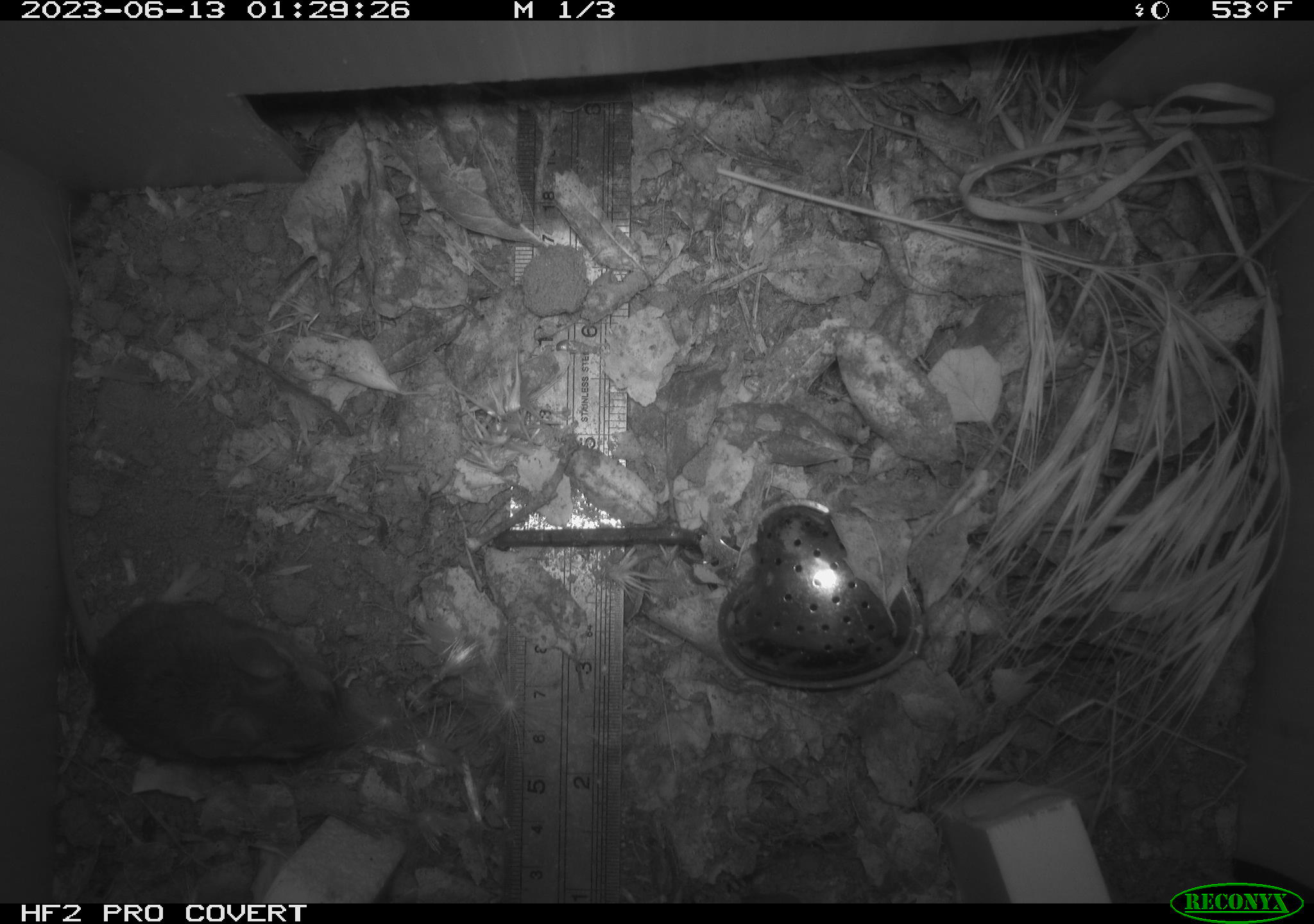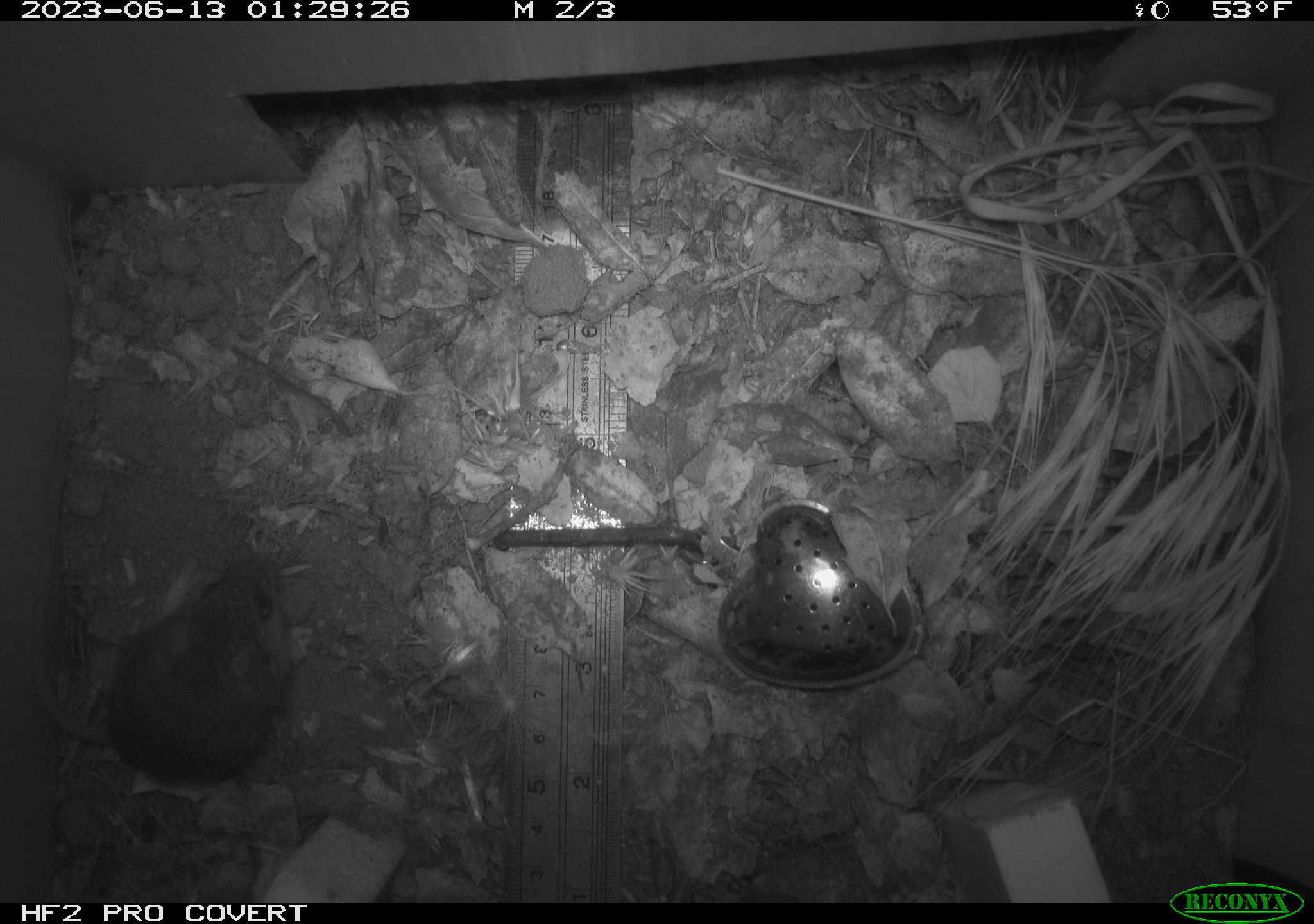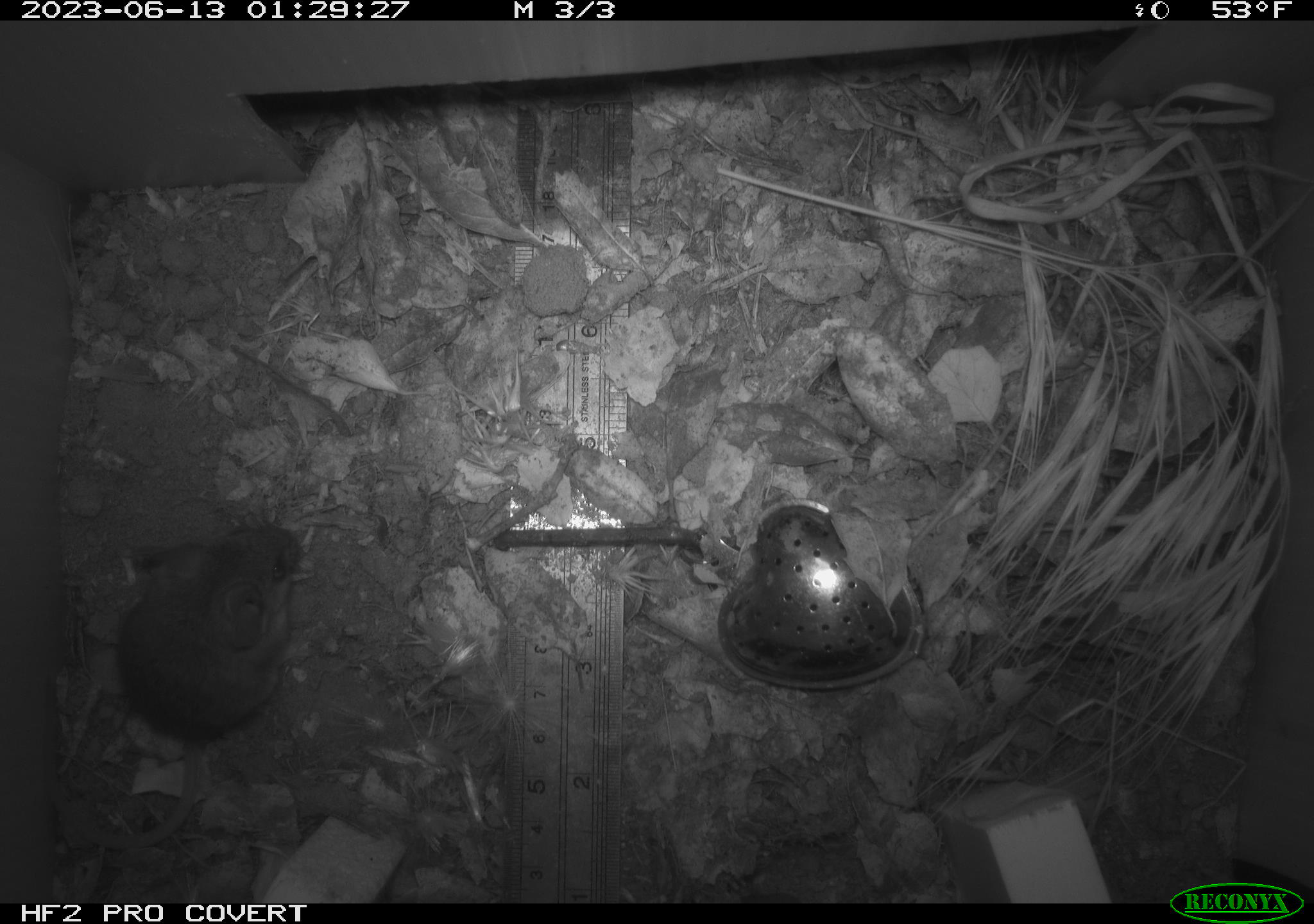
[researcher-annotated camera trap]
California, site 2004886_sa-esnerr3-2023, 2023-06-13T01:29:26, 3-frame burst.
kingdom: Animalia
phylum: Chordata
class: Mammalia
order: Rodentia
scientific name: Rodentia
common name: mouse species